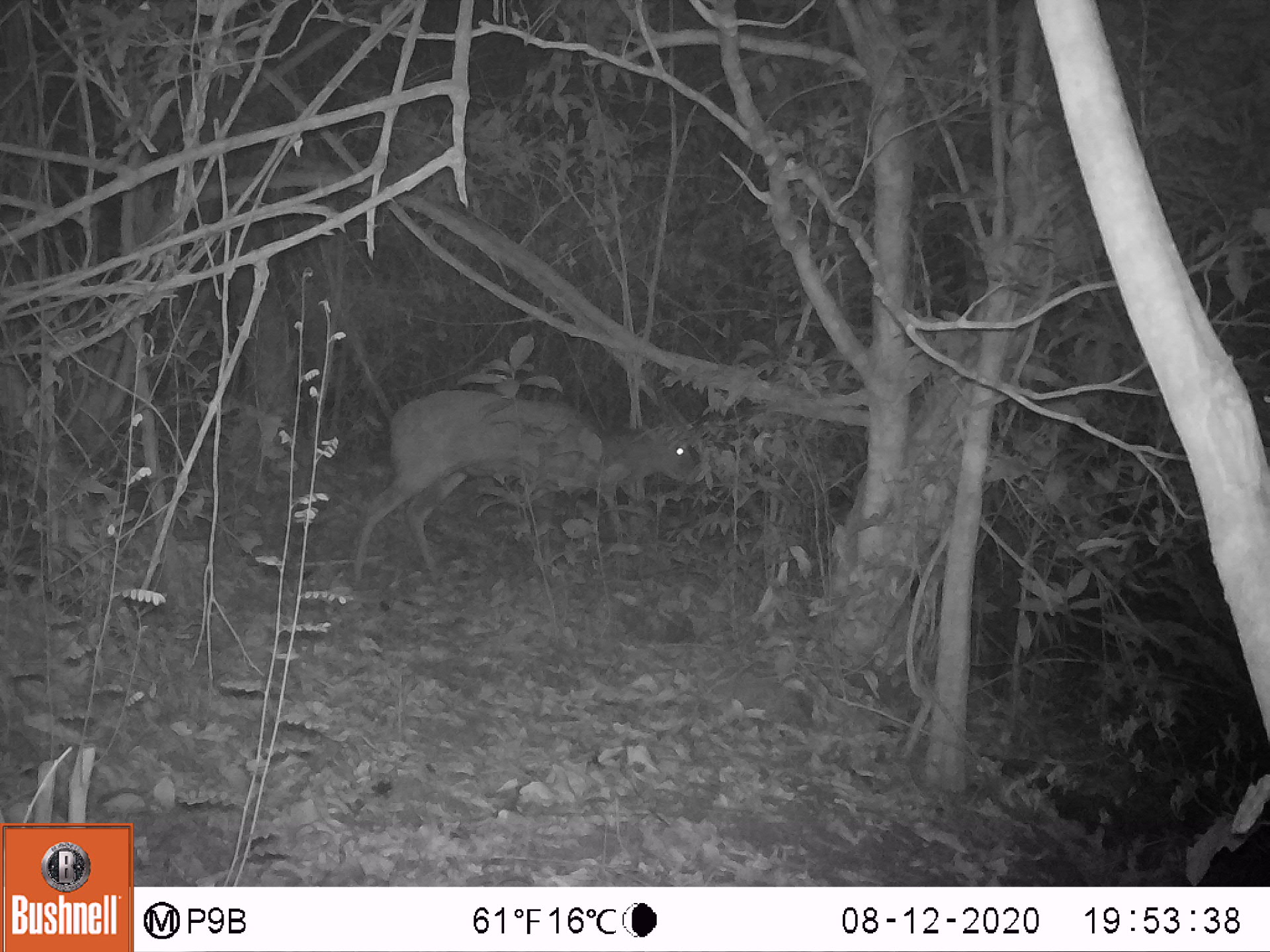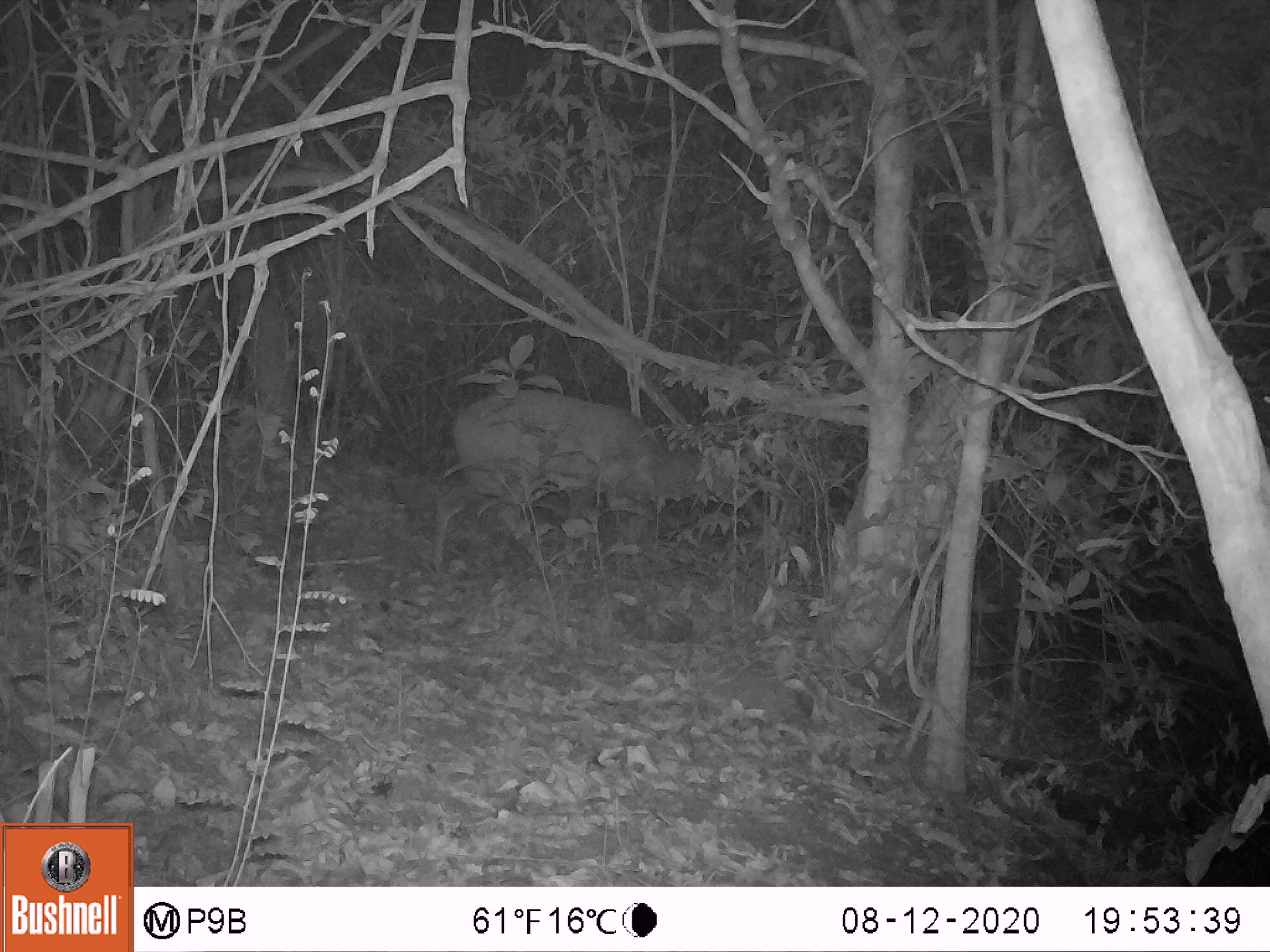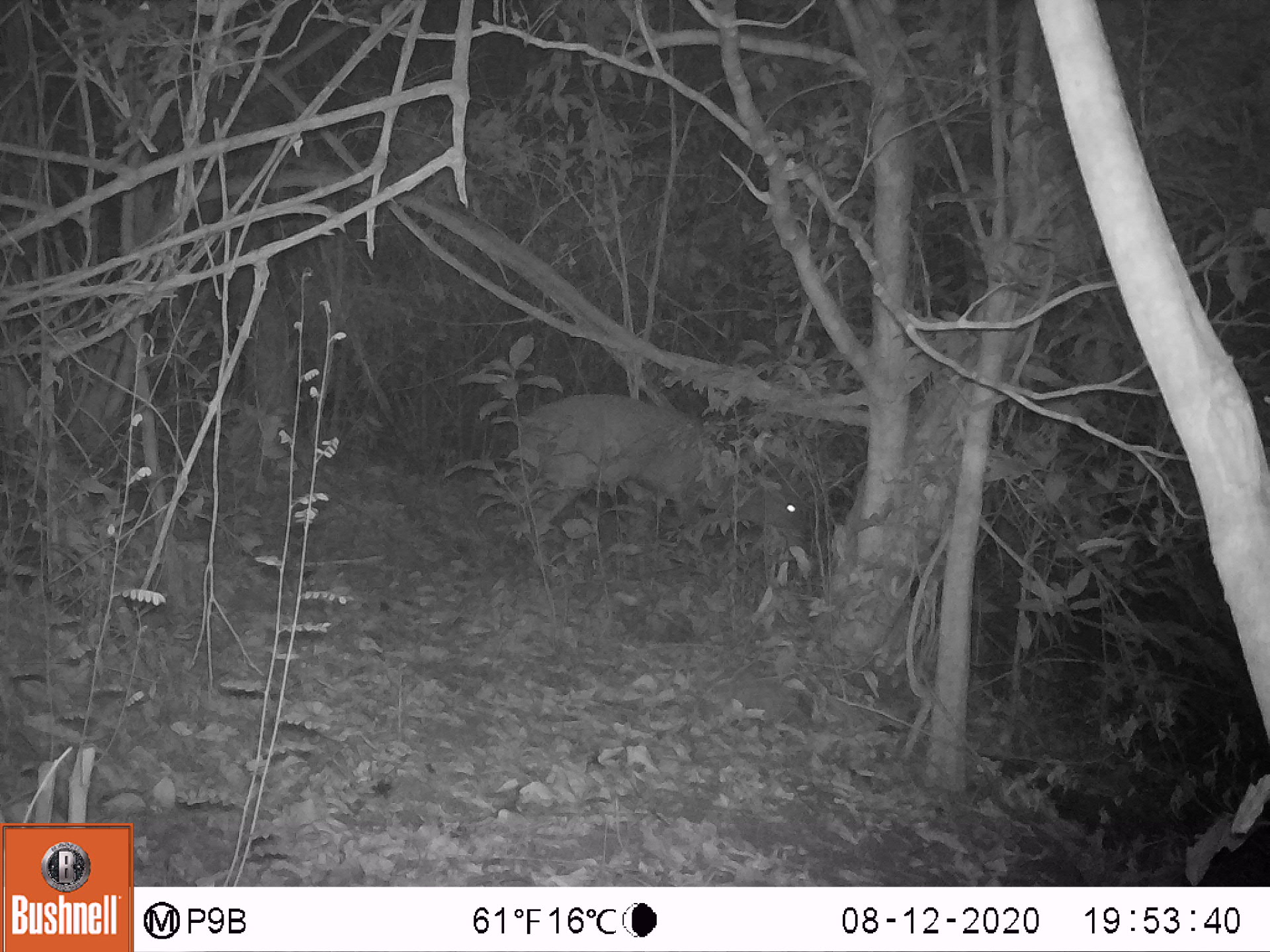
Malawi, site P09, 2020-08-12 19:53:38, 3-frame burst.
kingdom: Animalia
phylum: Chordata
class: Mammalia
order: Artiodactyla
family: Bovidae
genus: Tragelaphus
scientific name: Tragelaphus sylvaticus sylvaticus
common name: cape bushbuck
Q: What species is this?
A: Cape bushbuck (Tragelaphus sylvaticus sylvaticus).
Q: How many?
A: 1.